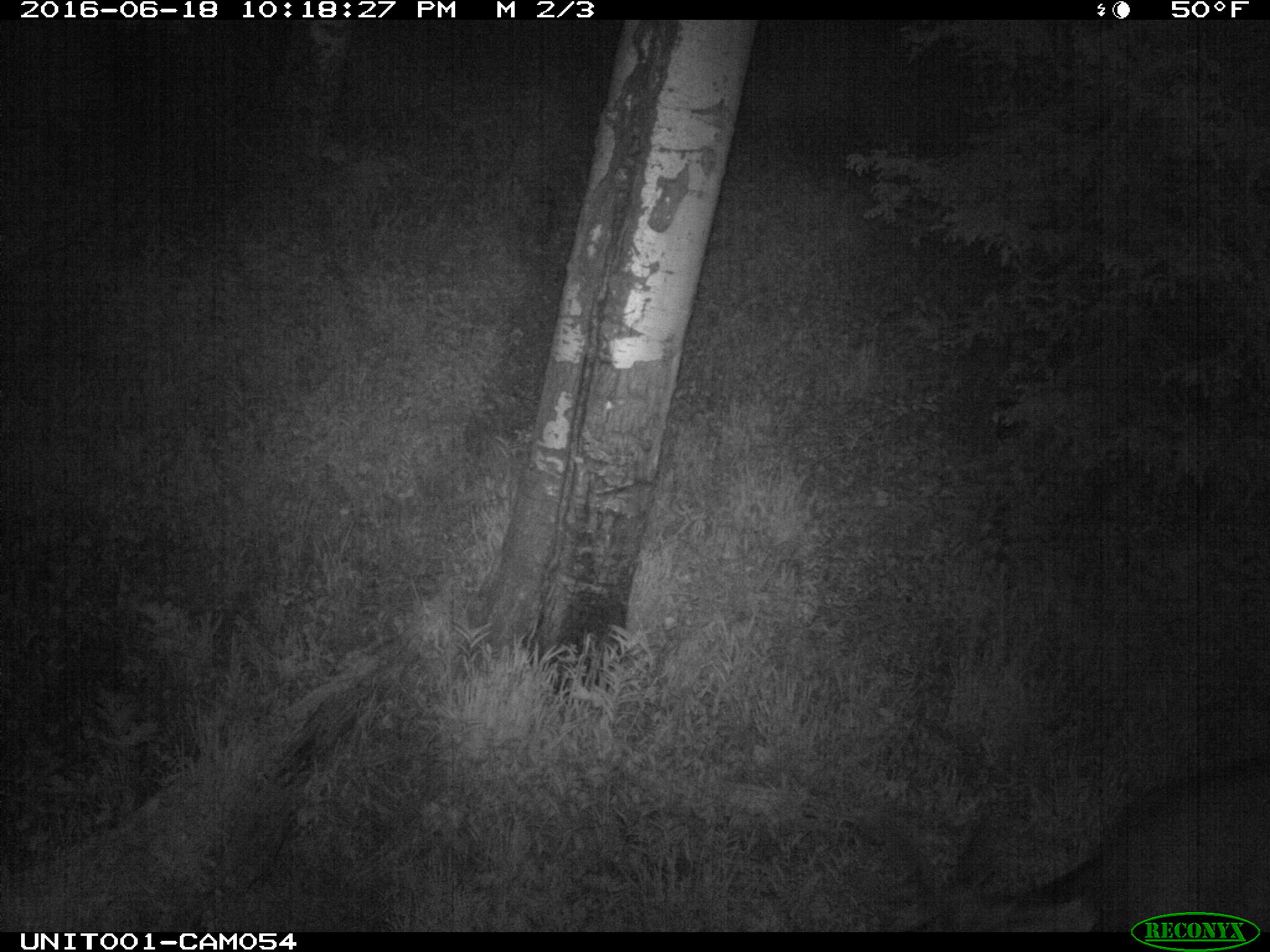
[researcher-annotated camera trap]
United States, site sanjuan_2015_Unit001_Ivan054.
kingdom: Animalia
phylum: Chordata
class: Mammalia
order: Artiodactyla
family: Cervidae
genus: Cervus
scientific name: Cervus elaphus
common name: red deer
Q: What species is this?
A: Cervus elaphus (red deer).